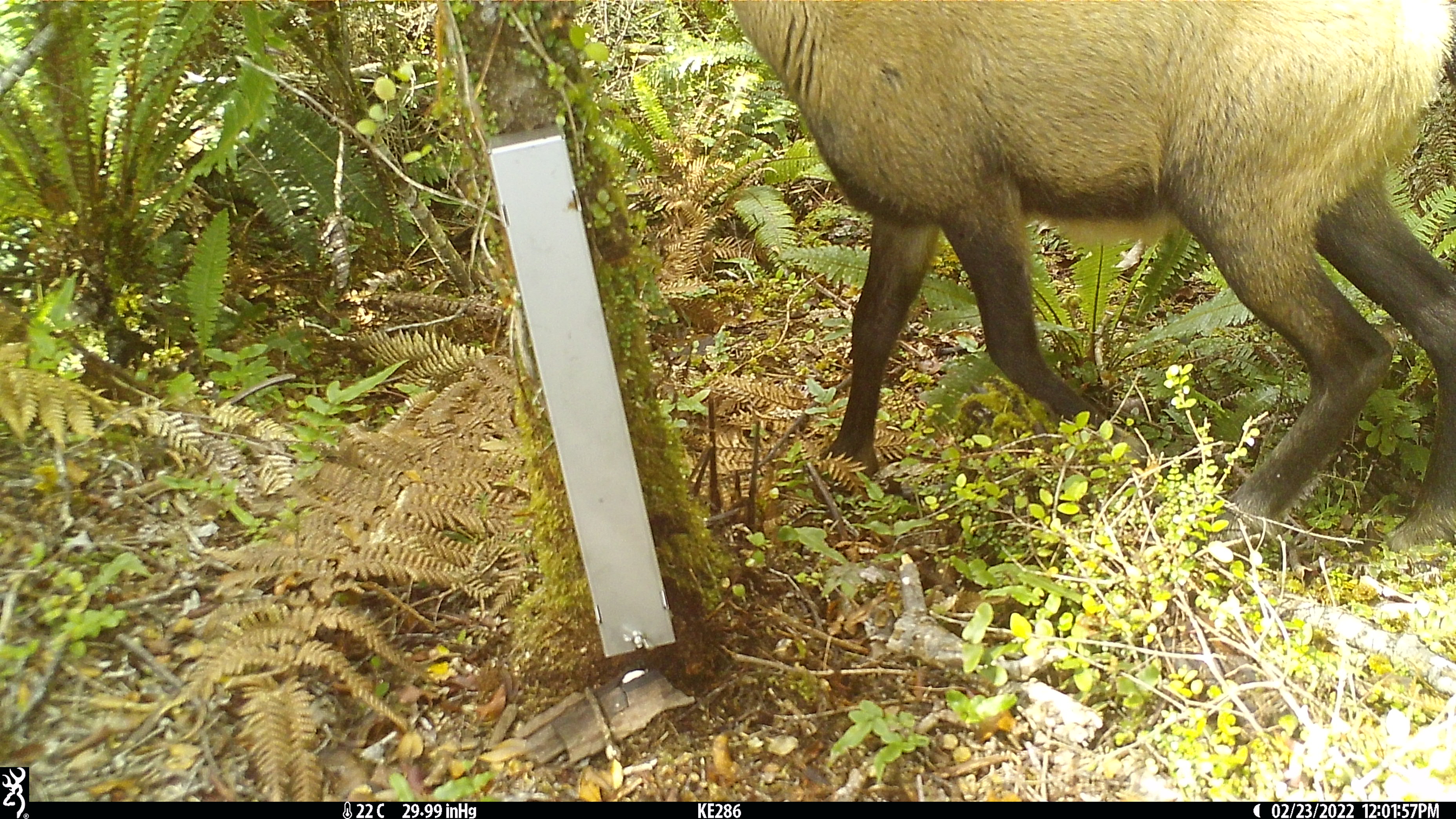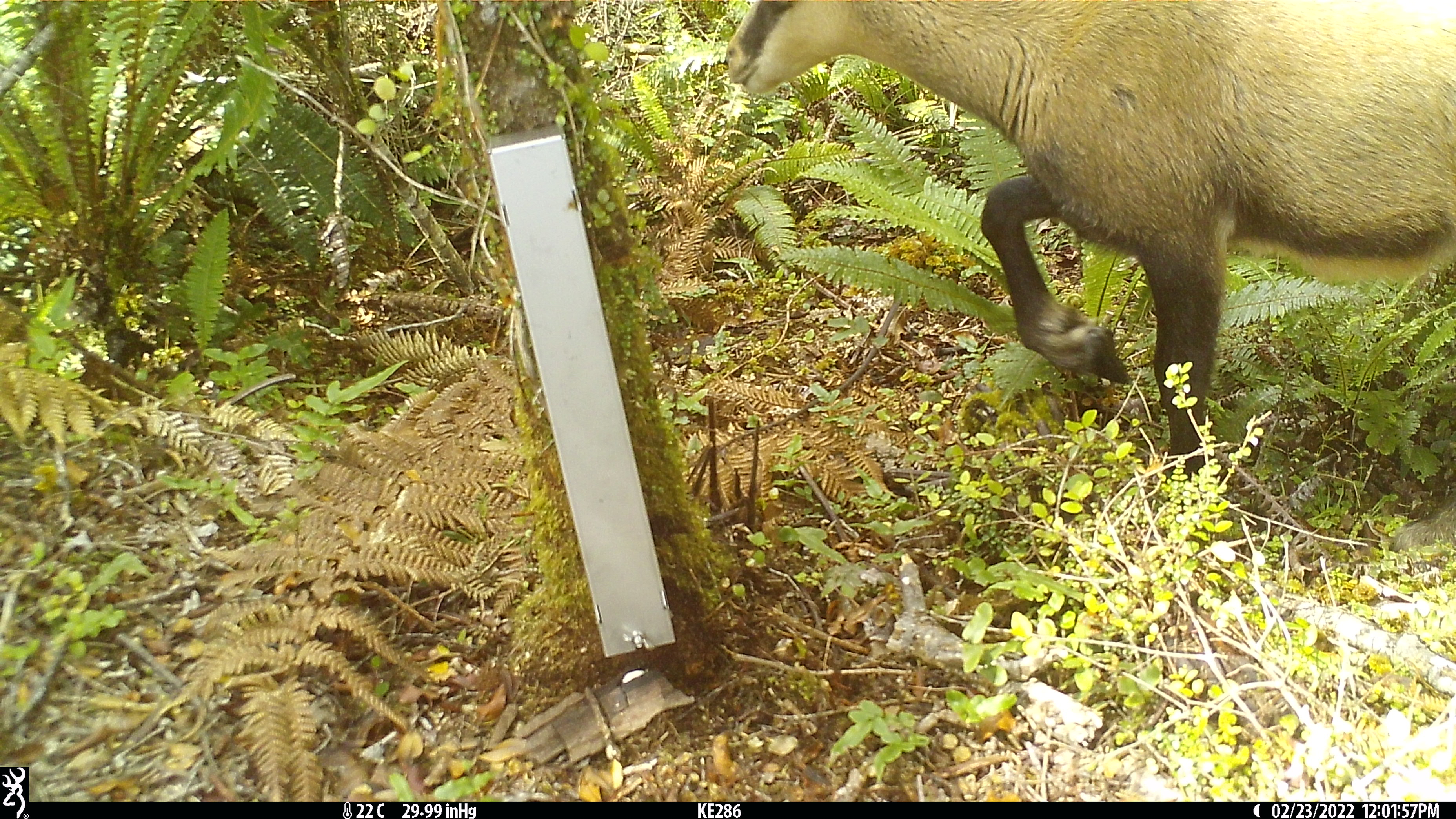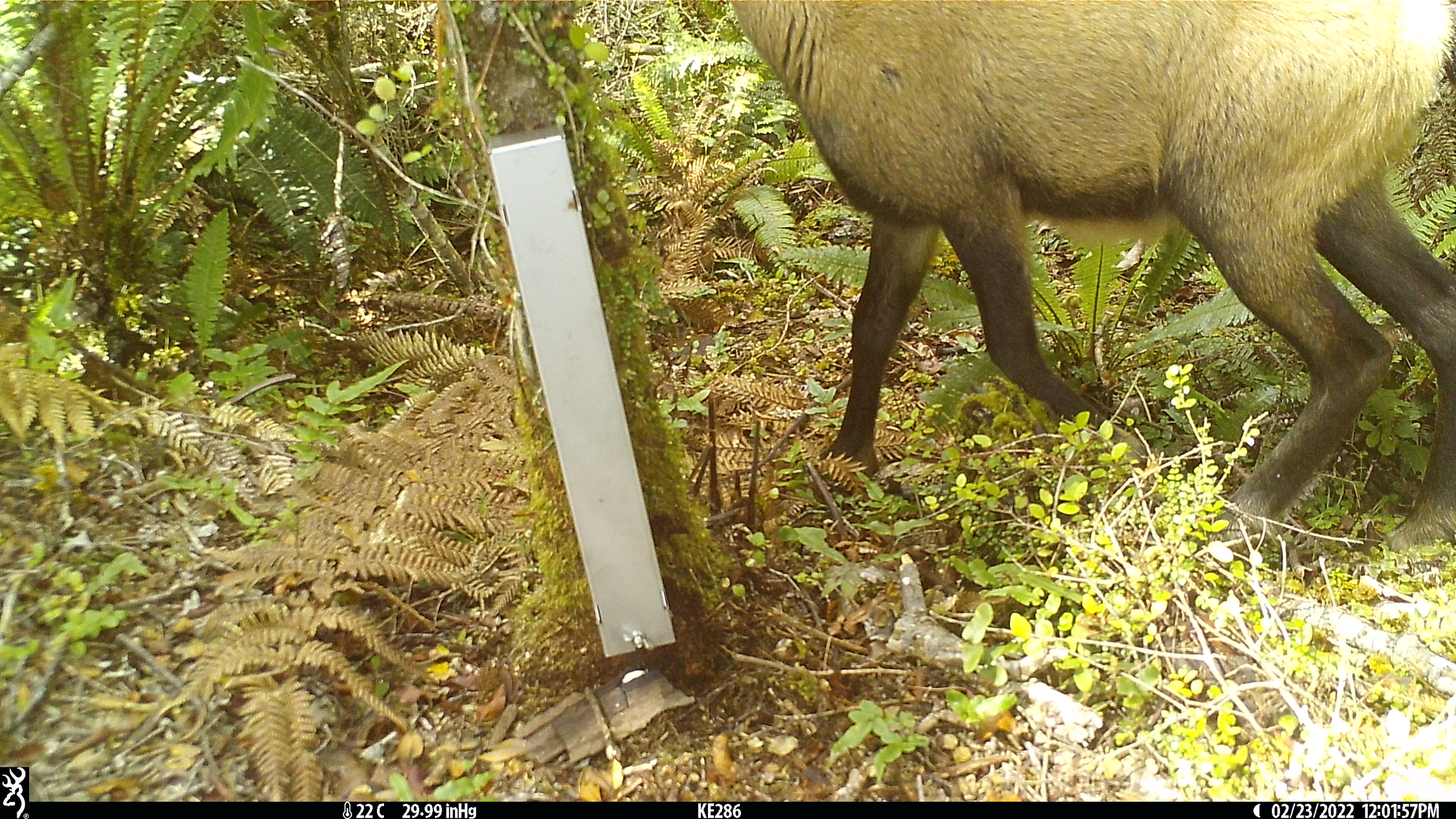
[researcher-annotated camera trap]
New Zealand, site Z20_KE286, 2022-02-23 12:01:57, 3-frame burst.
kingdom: Animalia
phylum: Chordata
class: Mammalia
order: Artiodactyla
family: Bovidae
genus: Rupicapra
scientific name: Rupicapra rupicapra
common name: alpine chamois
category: chamois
Chamois (alpine chamois) (Rupicapra rupicapra).